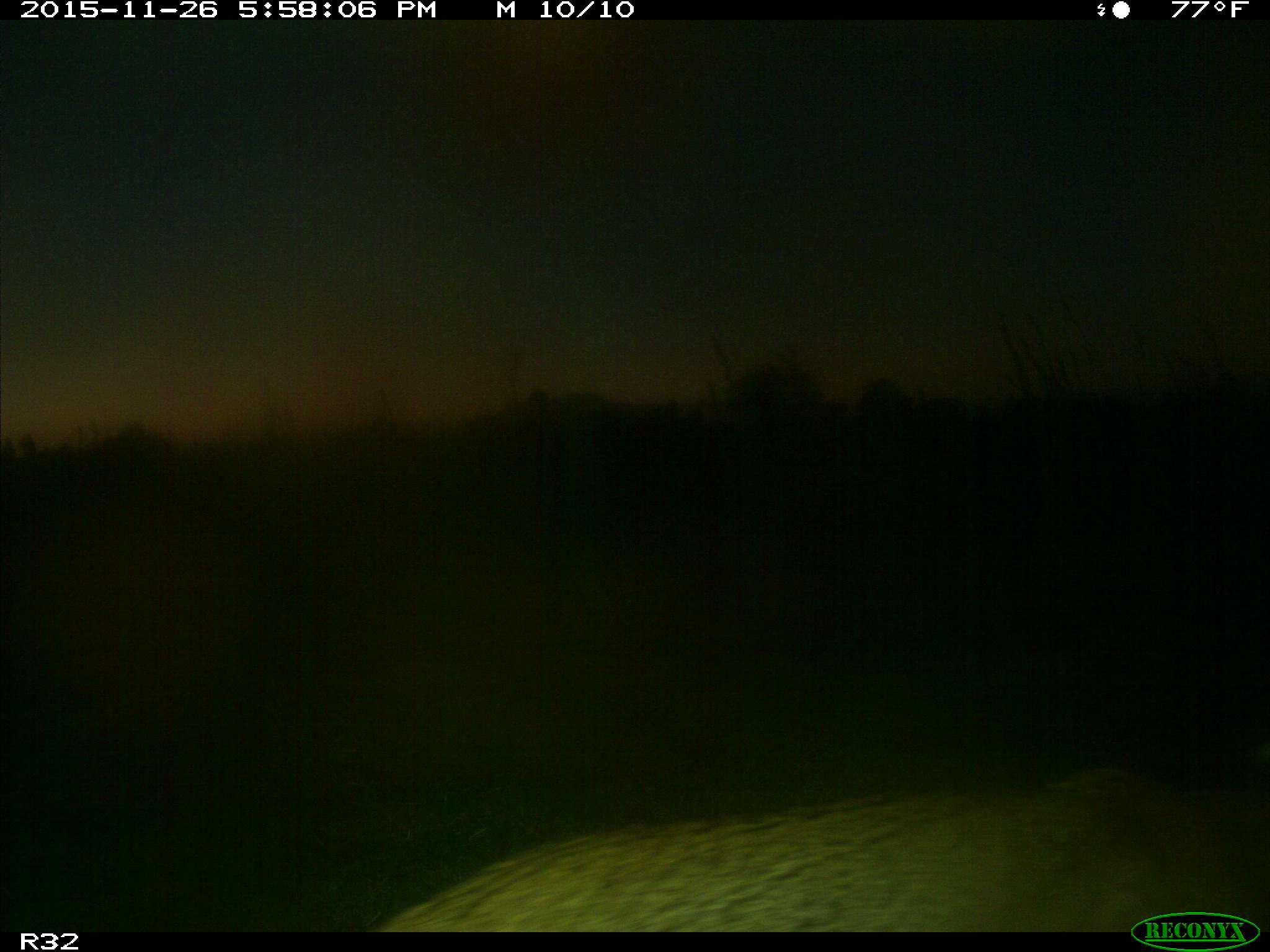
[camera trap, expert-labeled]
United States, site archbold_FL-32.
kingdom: Animalia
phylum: Chordata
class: Mammalia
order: Carnivora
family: Felidae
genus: Lynx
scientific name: Lynx rufus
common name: bobcat